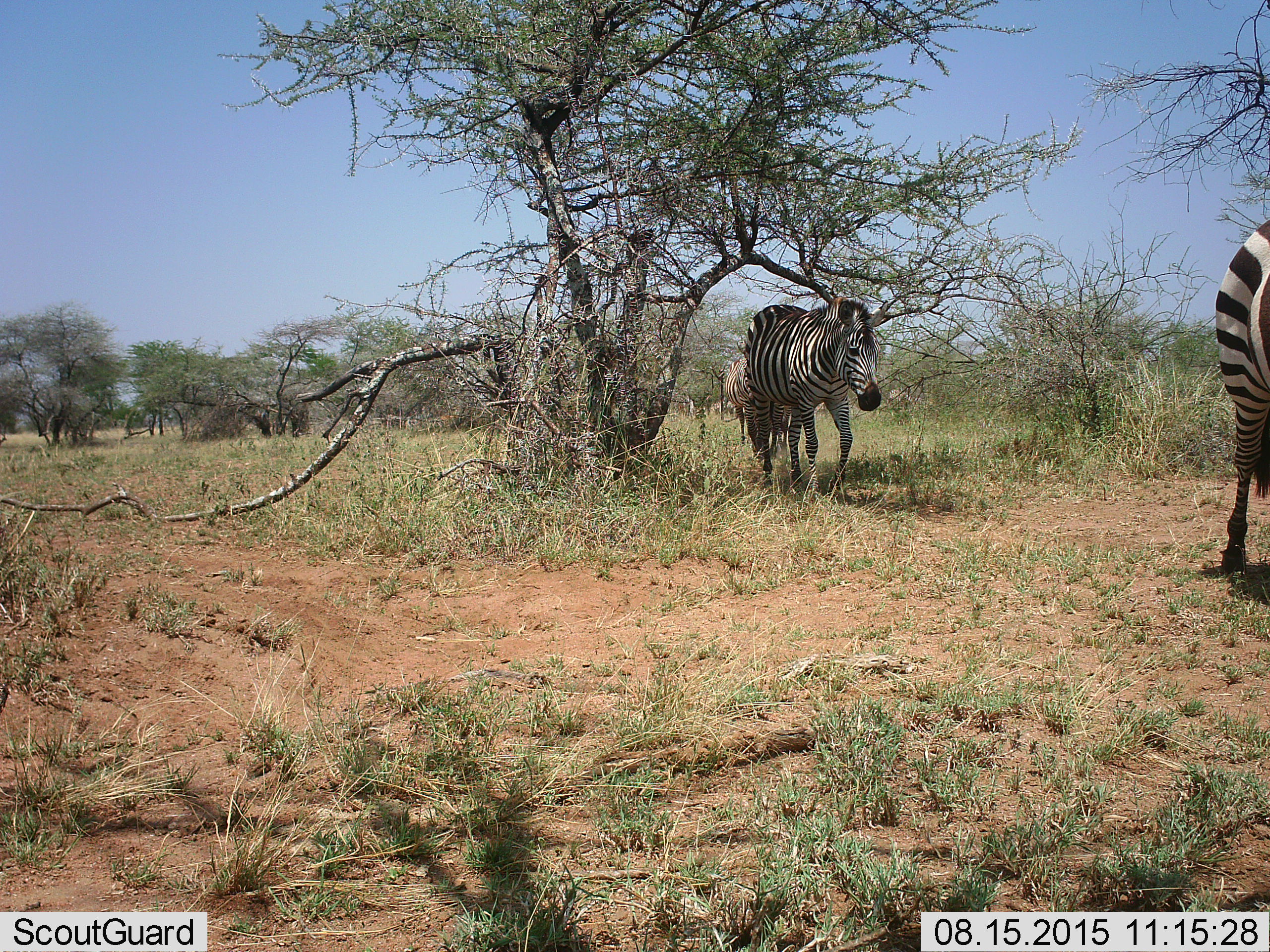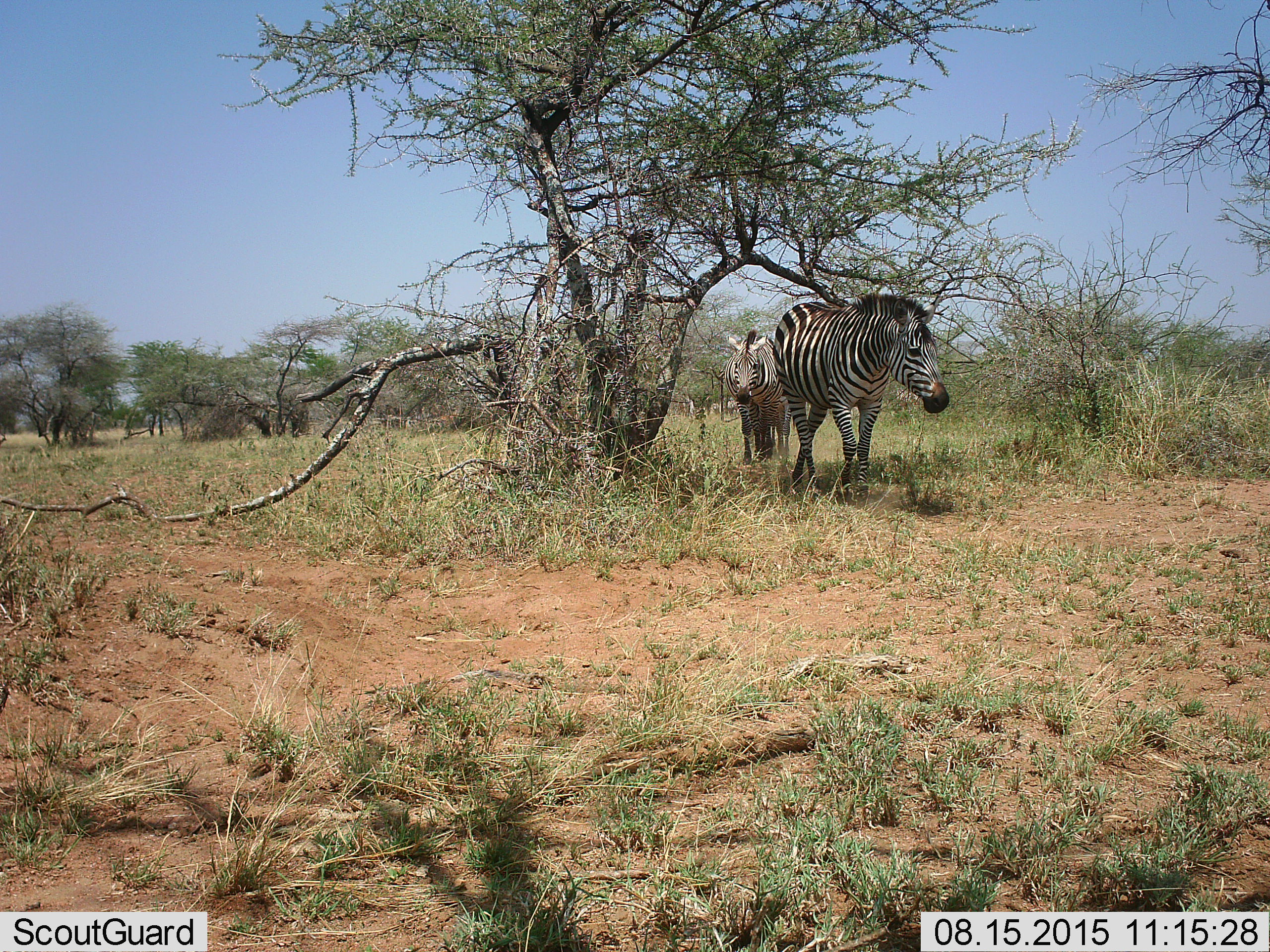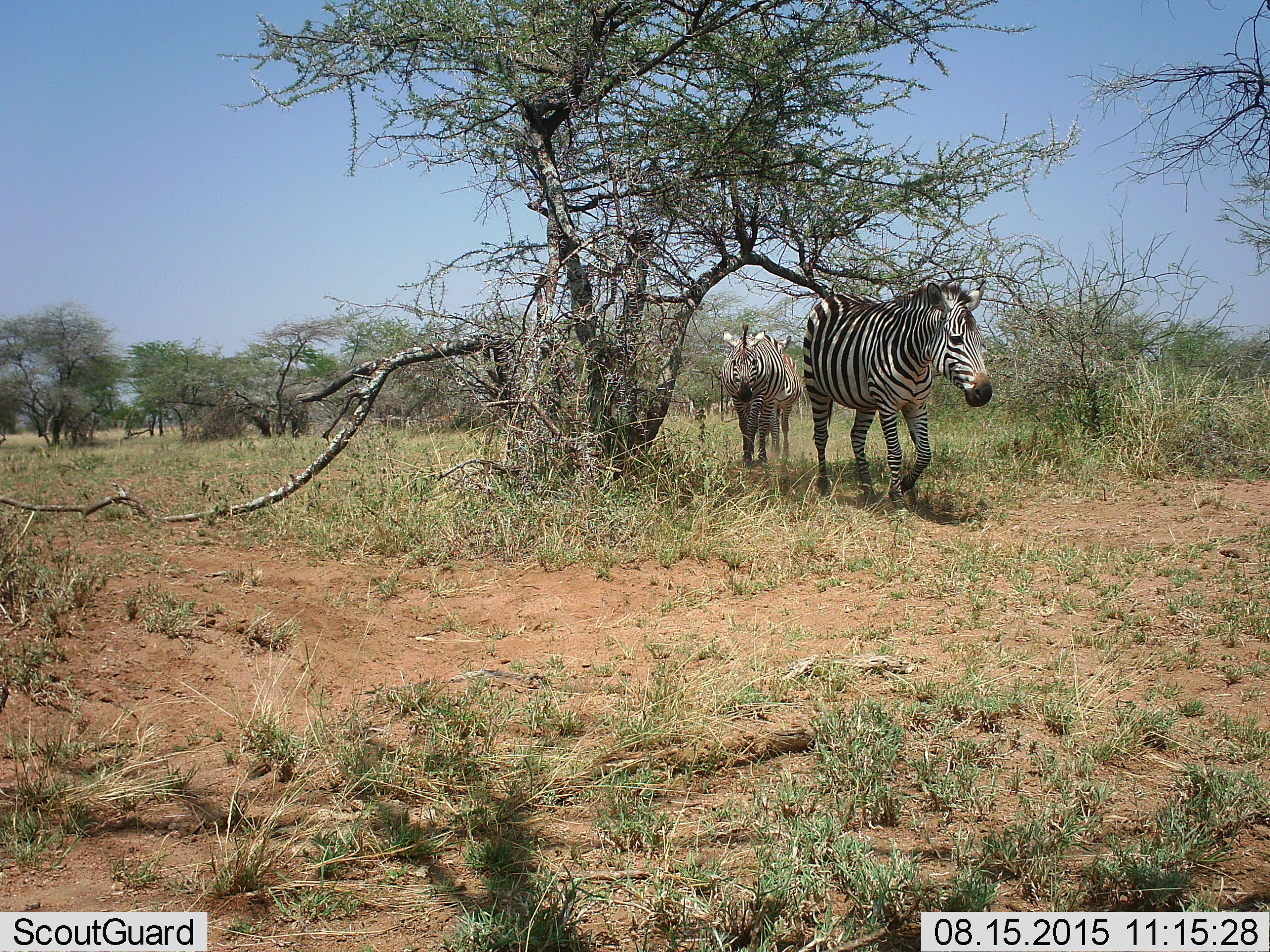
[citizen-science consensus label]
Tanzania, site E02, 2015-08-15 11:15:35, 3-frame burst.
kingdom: Animalia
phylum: Chordata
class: Mammalia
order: Perissodactyla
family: Equidae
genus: Equus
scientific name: Equus quagga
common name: plains zebra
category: zebra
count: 4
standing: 15%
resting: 0%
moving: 100%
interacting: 0%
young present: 10%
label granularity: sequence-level